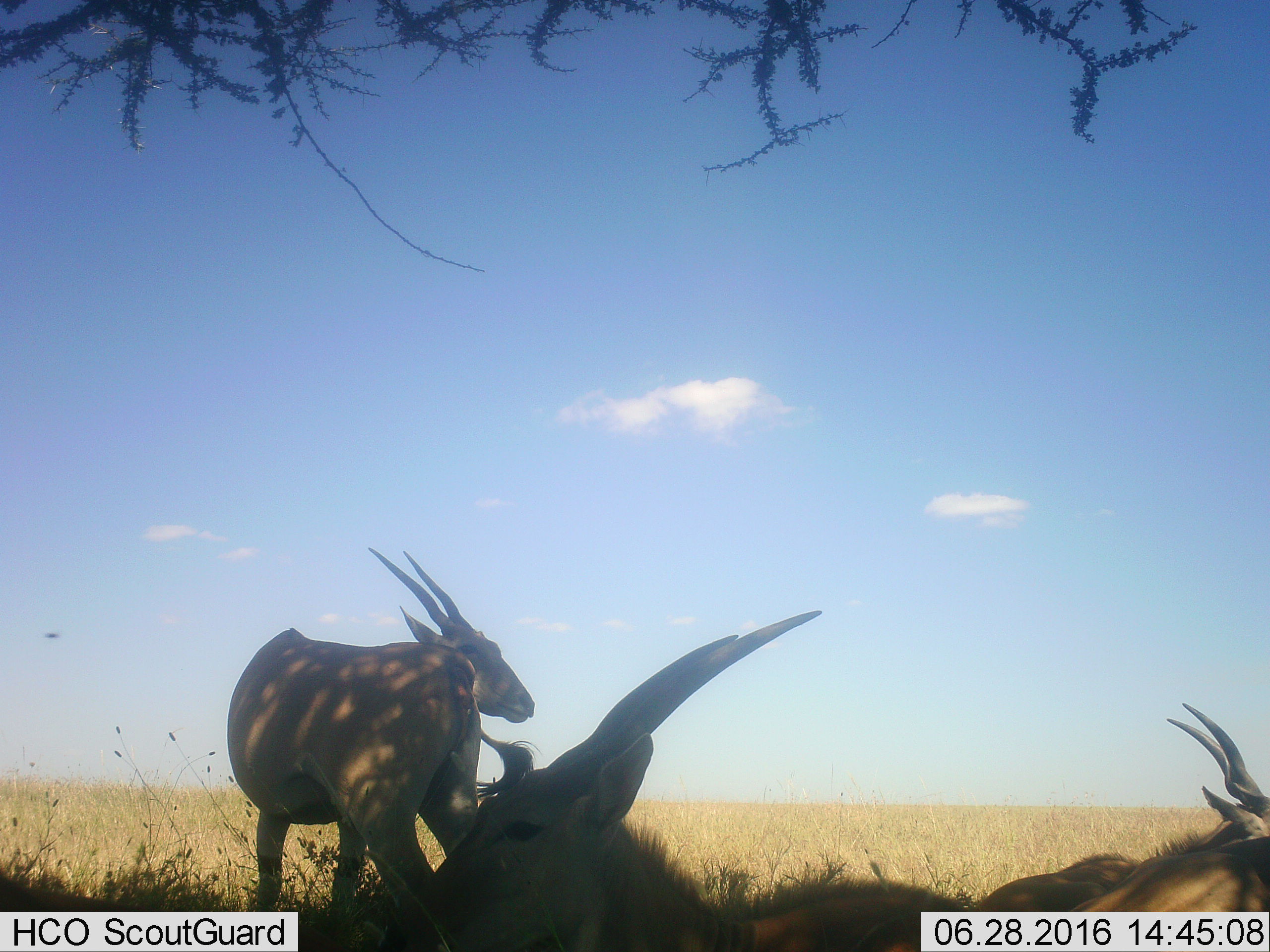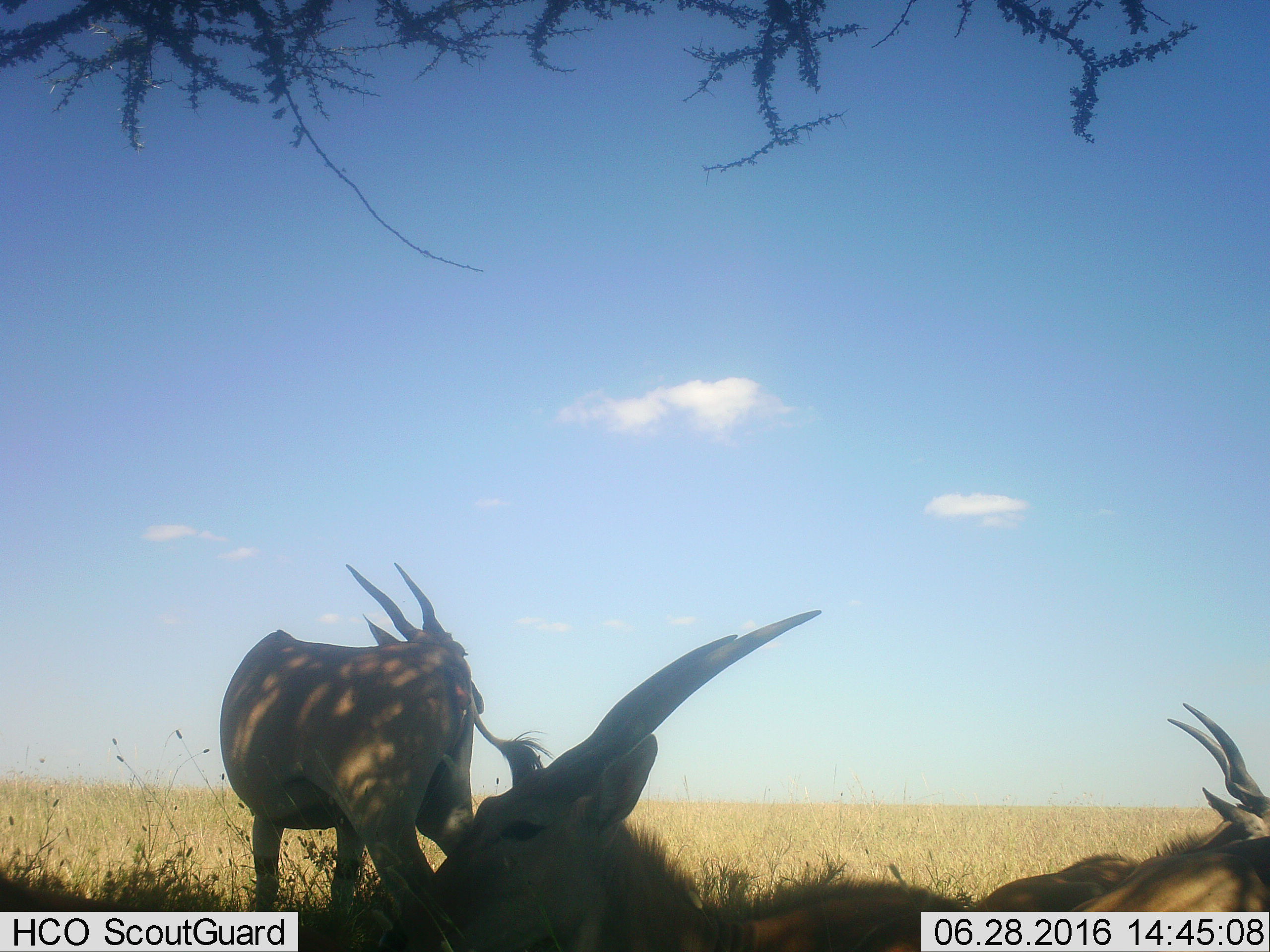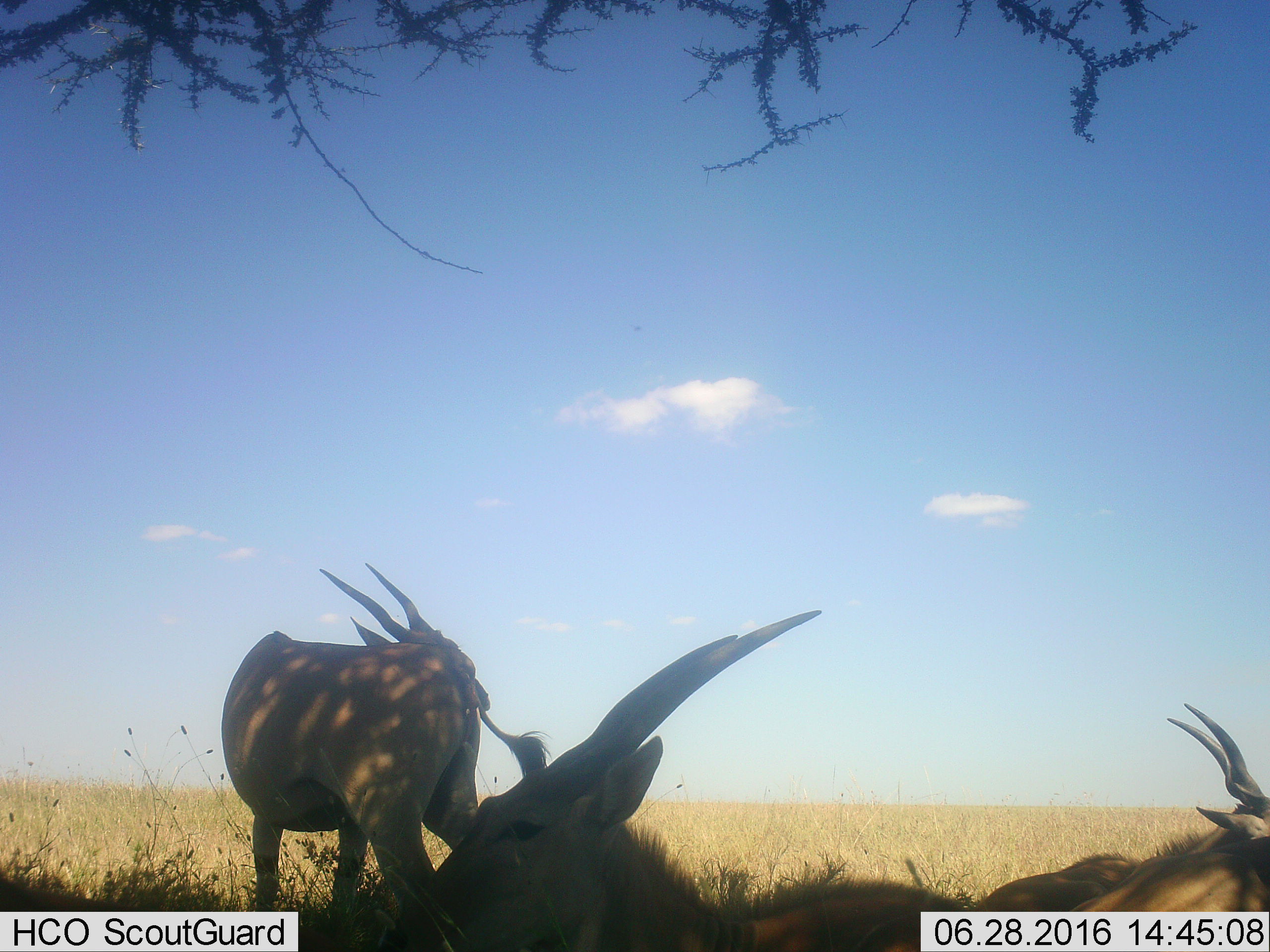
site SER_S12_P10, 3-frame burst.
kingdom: Animalia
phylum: Chordata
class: Mammalia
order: Artiodactyla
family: Bovidae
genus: Tragelaphus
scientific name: Tragelaphus oryx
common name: eland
Eland (Tragelaphus oryx), count 3. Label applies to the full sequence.